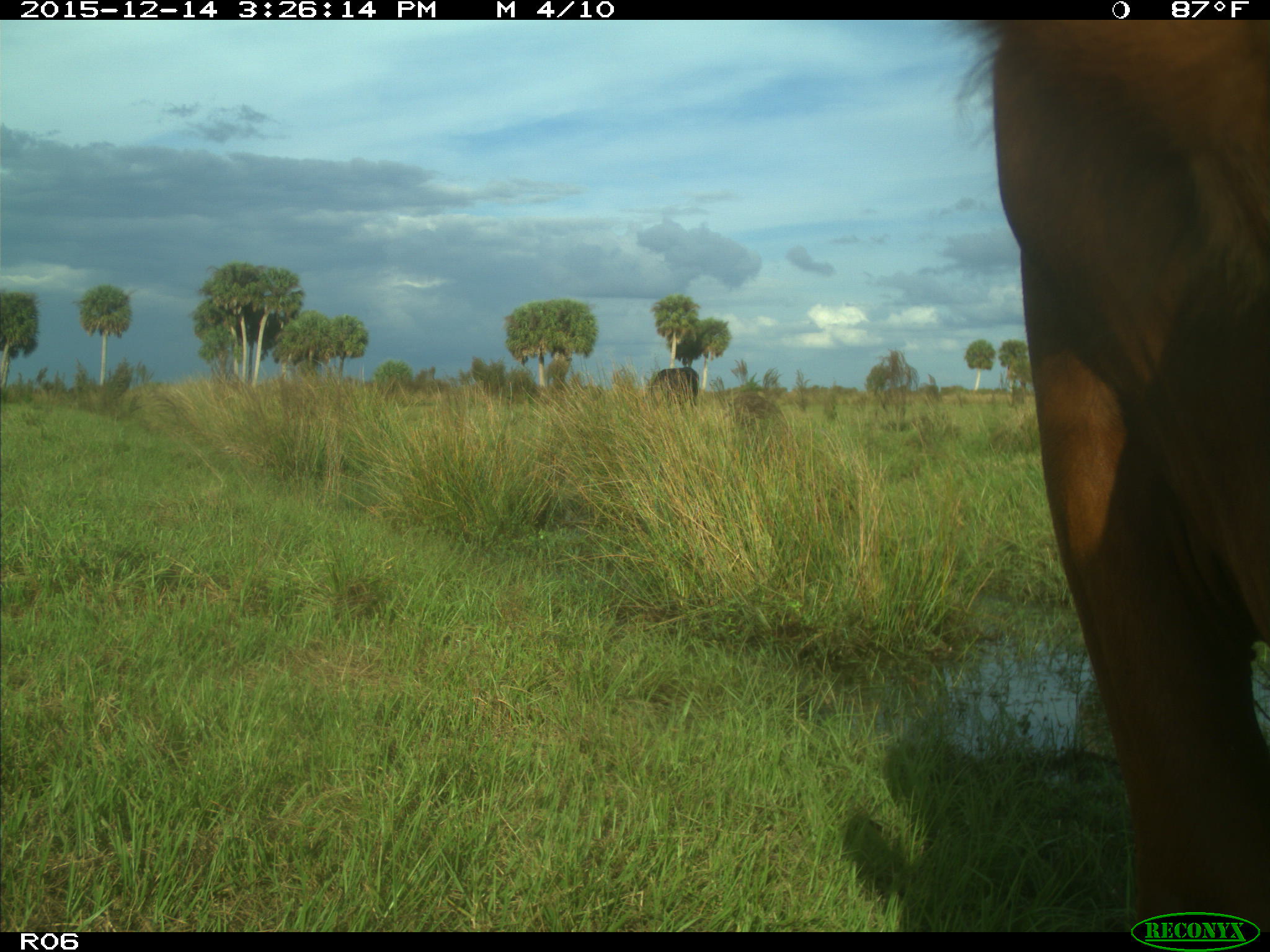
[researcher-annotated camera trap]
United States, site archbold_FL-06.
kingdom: Animalia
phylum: Chordata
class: Mammalia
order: Artiodactyla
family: Bovidae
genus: Bos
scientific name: Bos taurus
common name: domestic cow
Bos taurus (domestic cow).